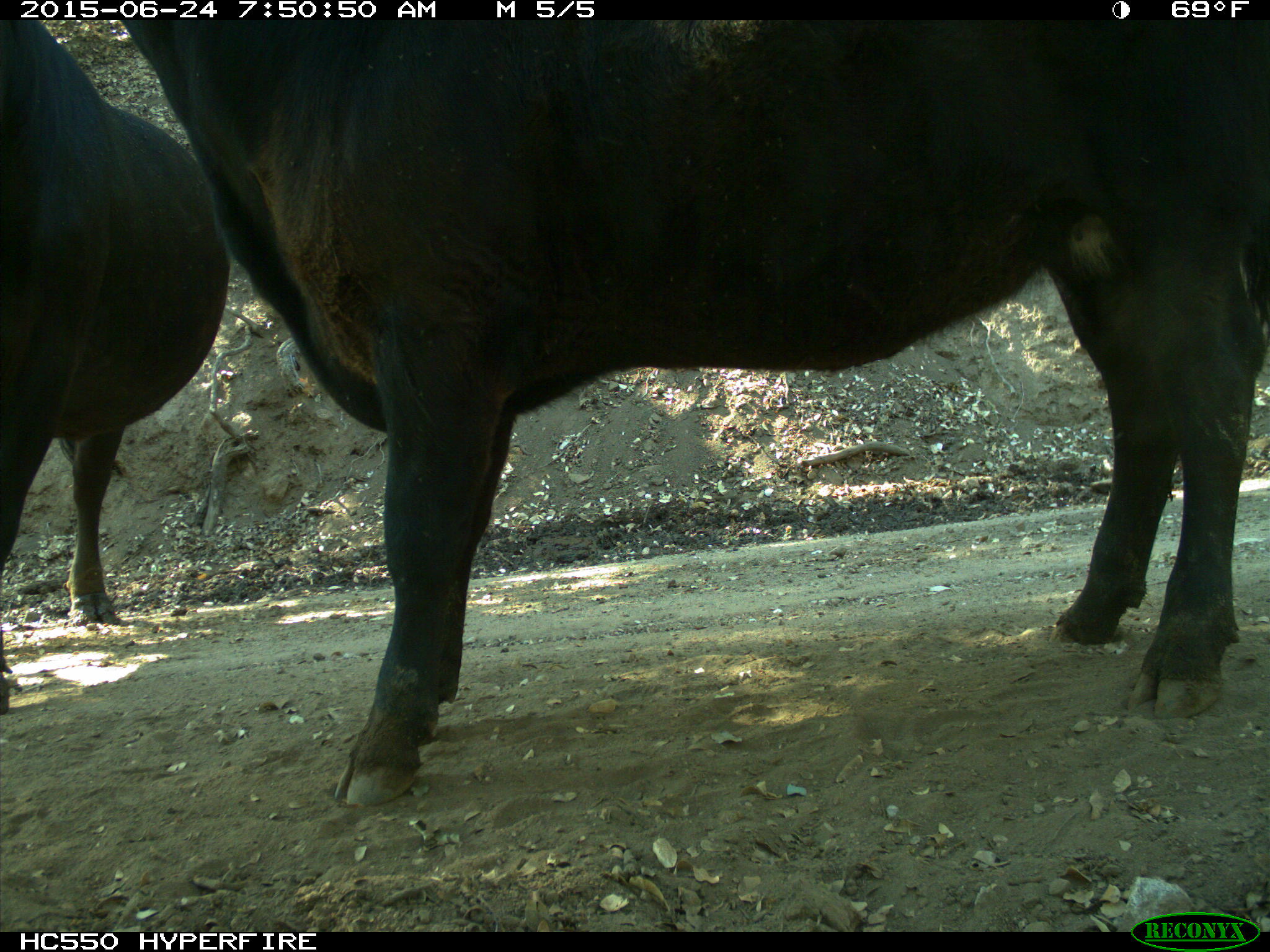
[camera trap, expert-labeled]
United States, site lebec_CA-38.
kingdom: Animalia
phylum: Chordata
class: Mammalia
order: Artiodactyla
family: Bovidae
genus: Bos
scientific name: Bos taurus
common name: domestic cow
Bos taurus (domestic cow).